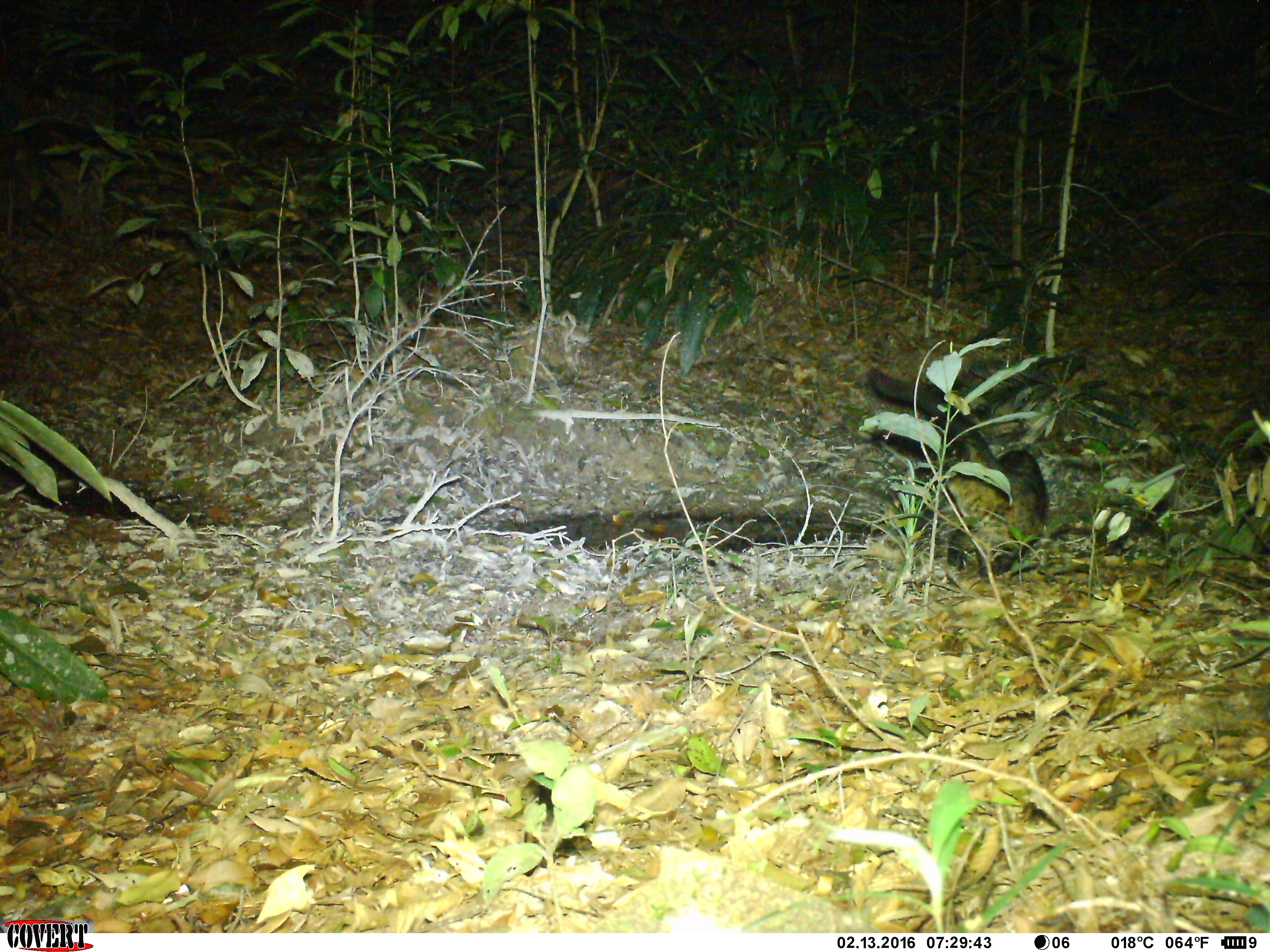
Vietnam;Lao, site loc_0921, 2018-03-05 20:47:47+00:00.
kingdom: Animalia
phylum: Chordata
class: Mammalia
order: Carnivora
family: Viverridae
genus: Paradoxurus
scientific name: Paradoxurus hermaphroditus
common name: common palm civet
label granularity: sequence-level